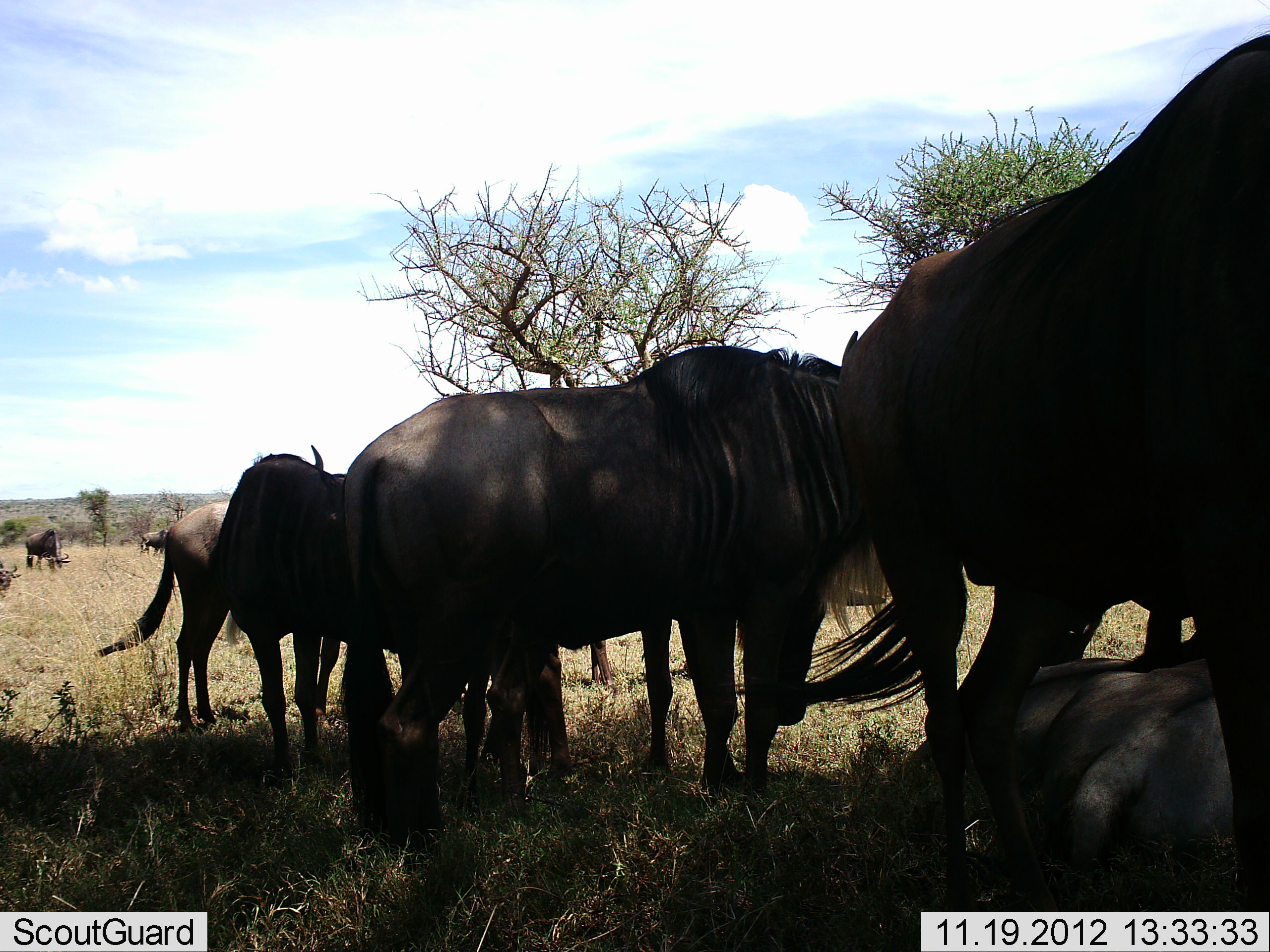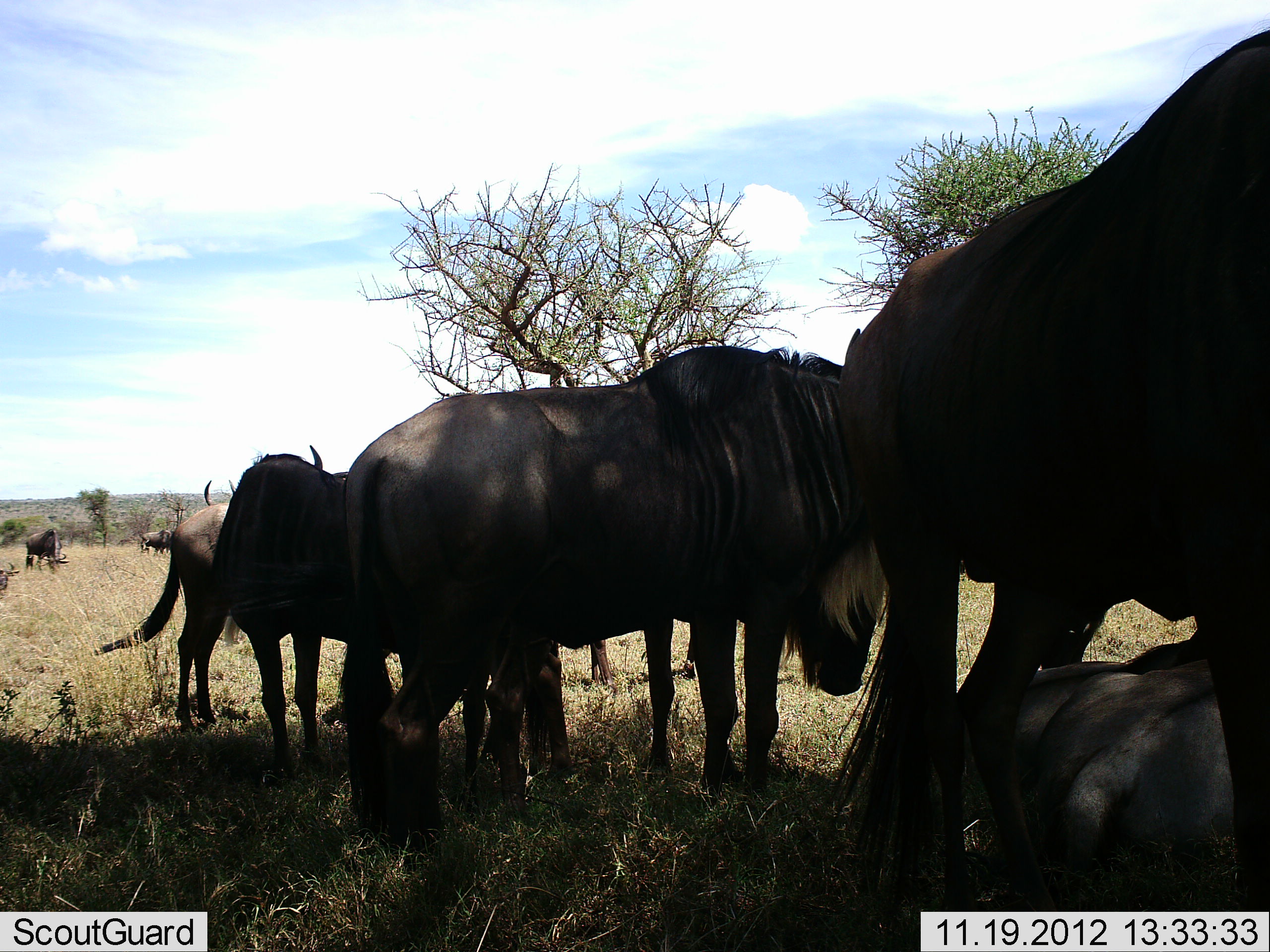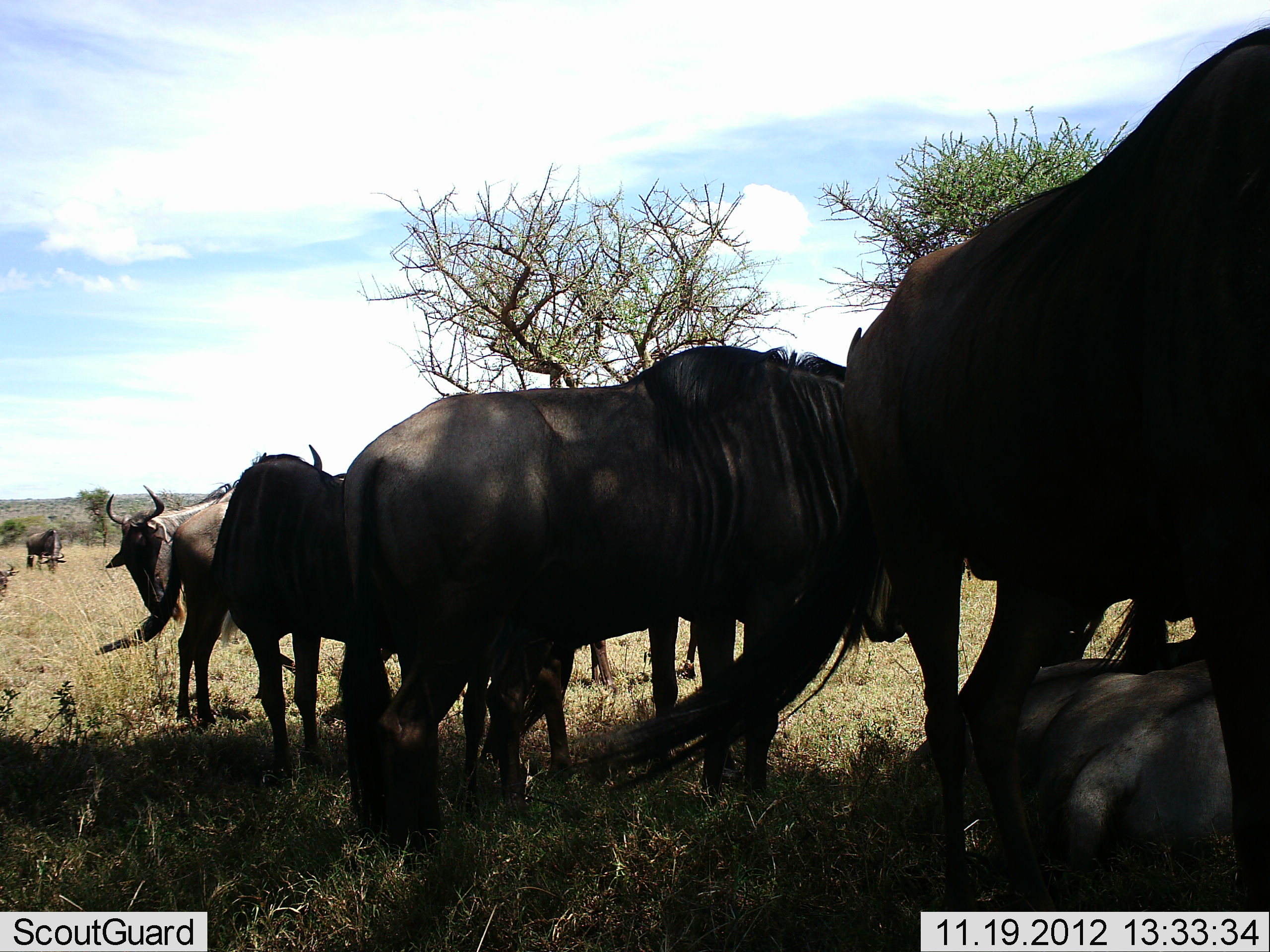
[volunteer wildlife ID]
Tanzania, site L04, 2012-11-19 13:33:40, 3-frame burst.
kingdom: Animalia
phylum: Chordata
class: Mammalia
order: Artiodactyla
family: Bovidae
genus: Connochaetes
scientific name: Connochaetes taurinus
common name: blue wildebeest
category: wildebeest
Wildebeest (blue wildebeest) (Connochaetes taurinus), count 8. Behavior (volunteer vote fractions): standing 90%, resting 80%, moving 0%, interacting 0%. Young present (vote fraction): 0%. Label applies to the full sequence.